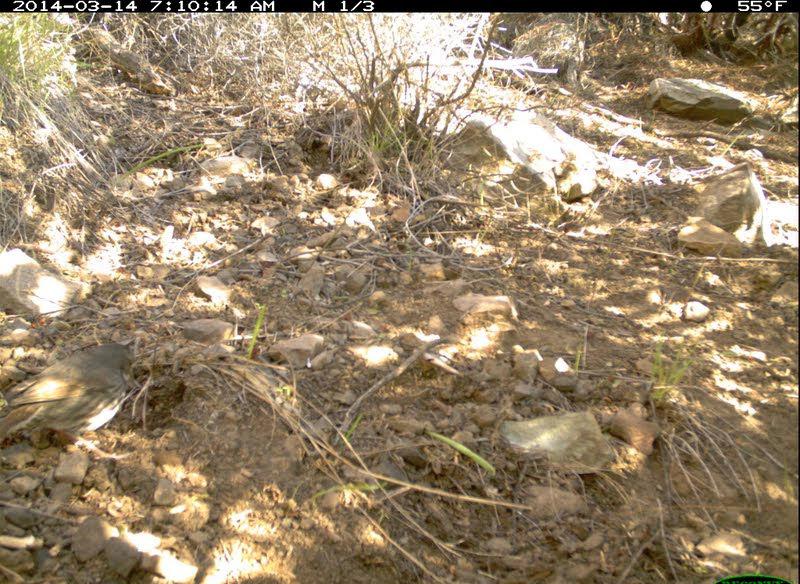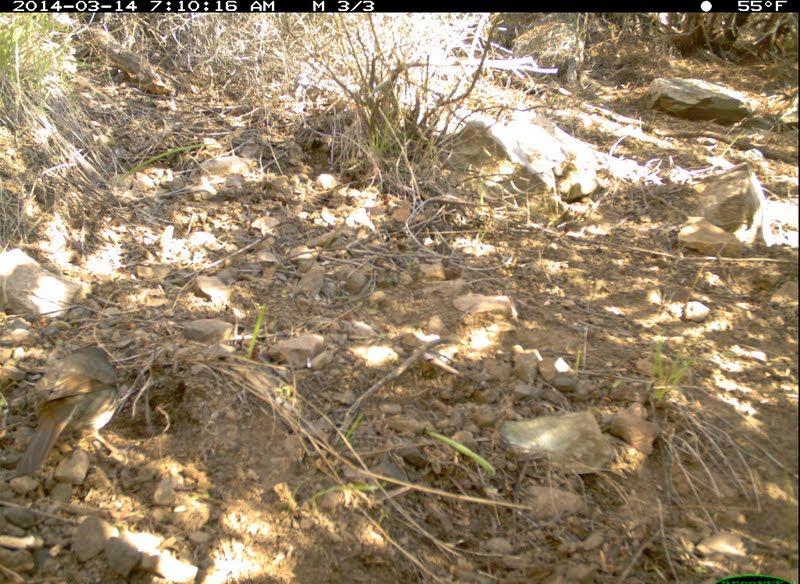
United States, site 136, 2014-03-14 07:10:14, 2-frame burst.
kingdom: Animalia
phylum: Chordata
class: Aves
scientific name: Aves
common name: bird